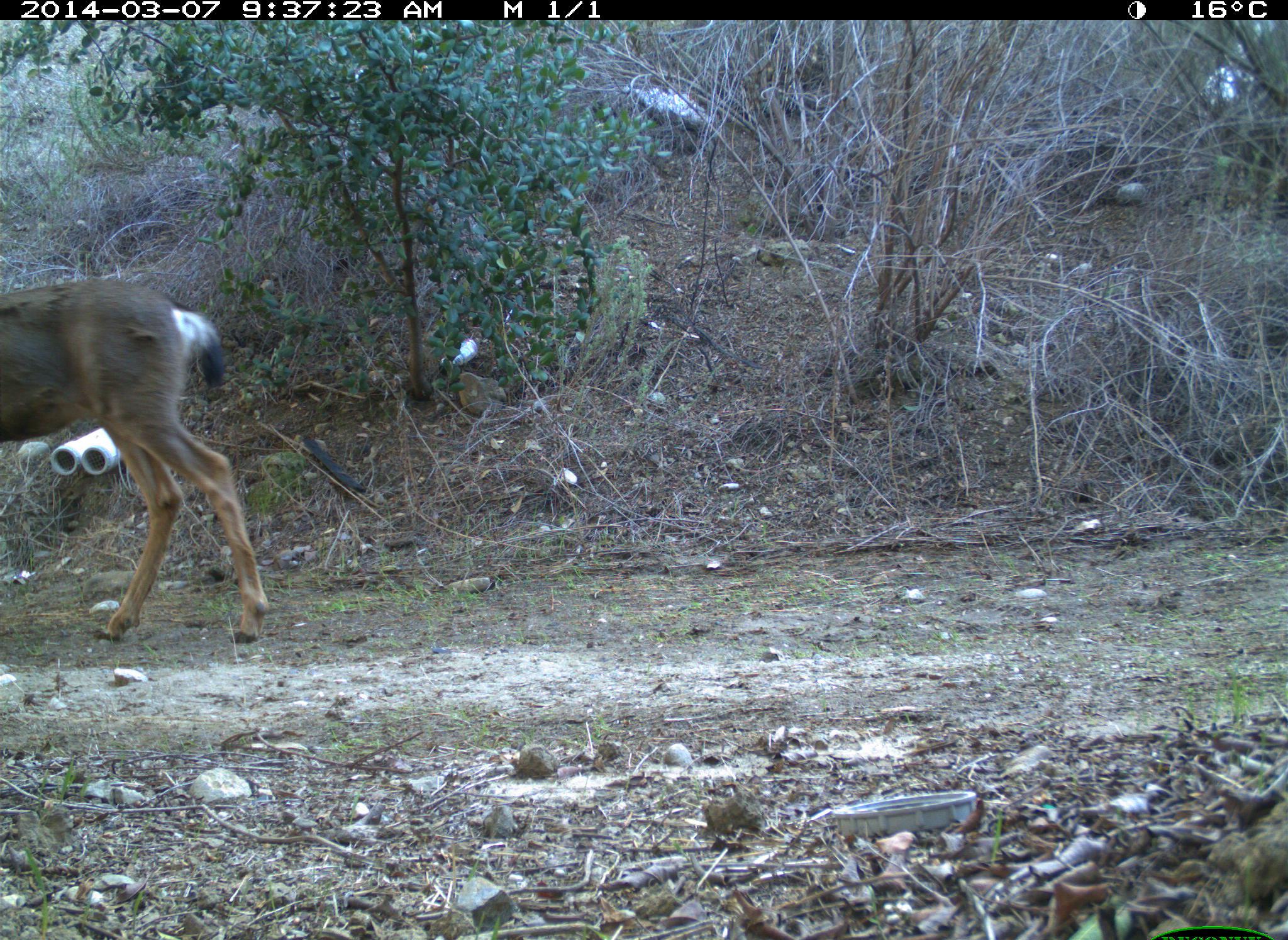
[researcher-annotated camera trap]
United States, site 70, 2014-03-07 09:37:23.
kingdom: Animalia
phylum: Chordata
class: Mammalia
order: Artiodactyla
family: Cervidae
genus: Odocoileus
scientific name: Odocoileus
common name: deer